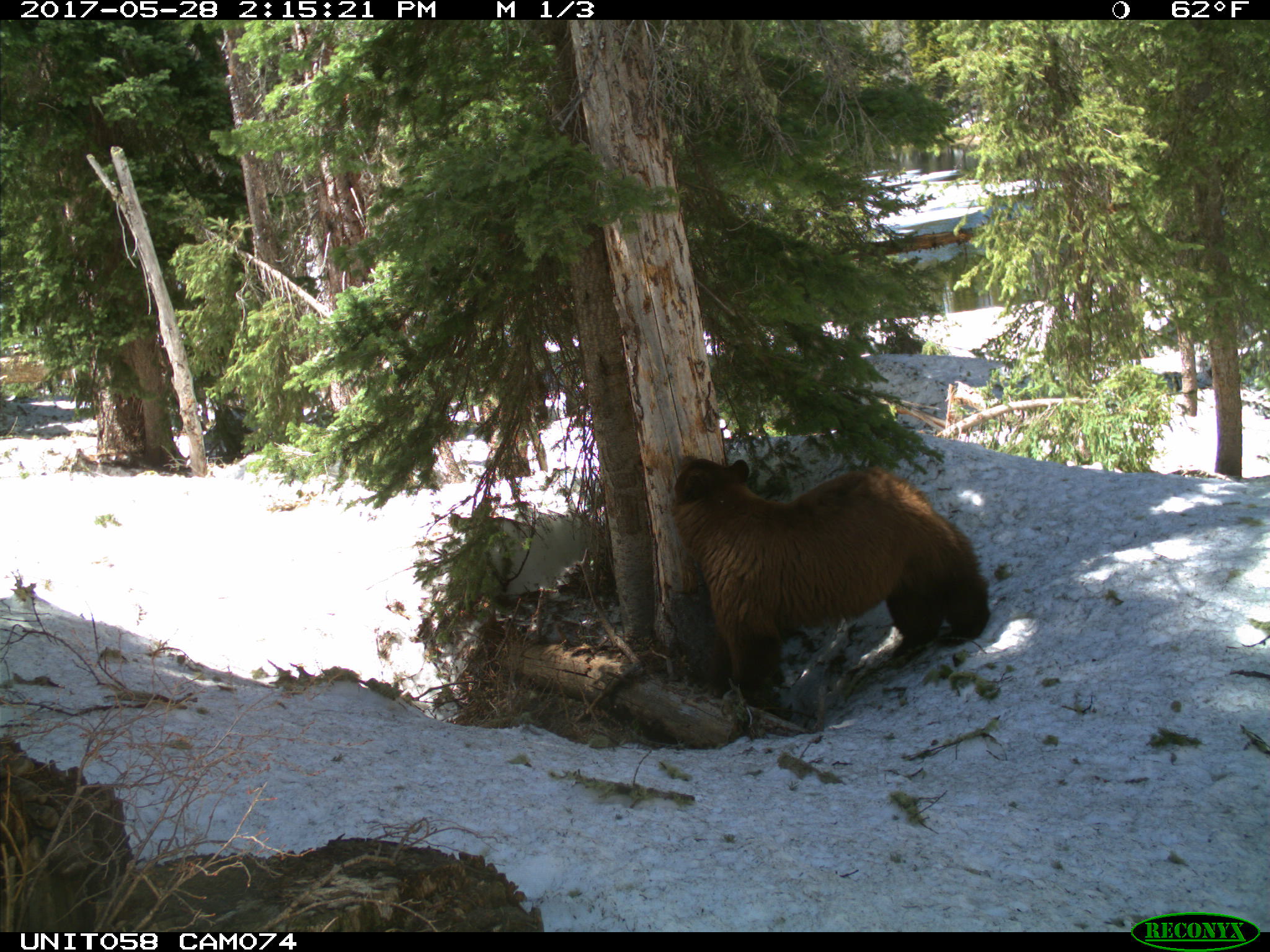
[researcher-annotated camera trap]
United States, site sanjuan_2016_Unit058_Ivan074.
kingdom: Animalia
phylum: Chordata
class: Mammalia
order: Carnivora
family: Ursidae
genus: Ursus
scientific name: Ursus americanus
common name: american black bear